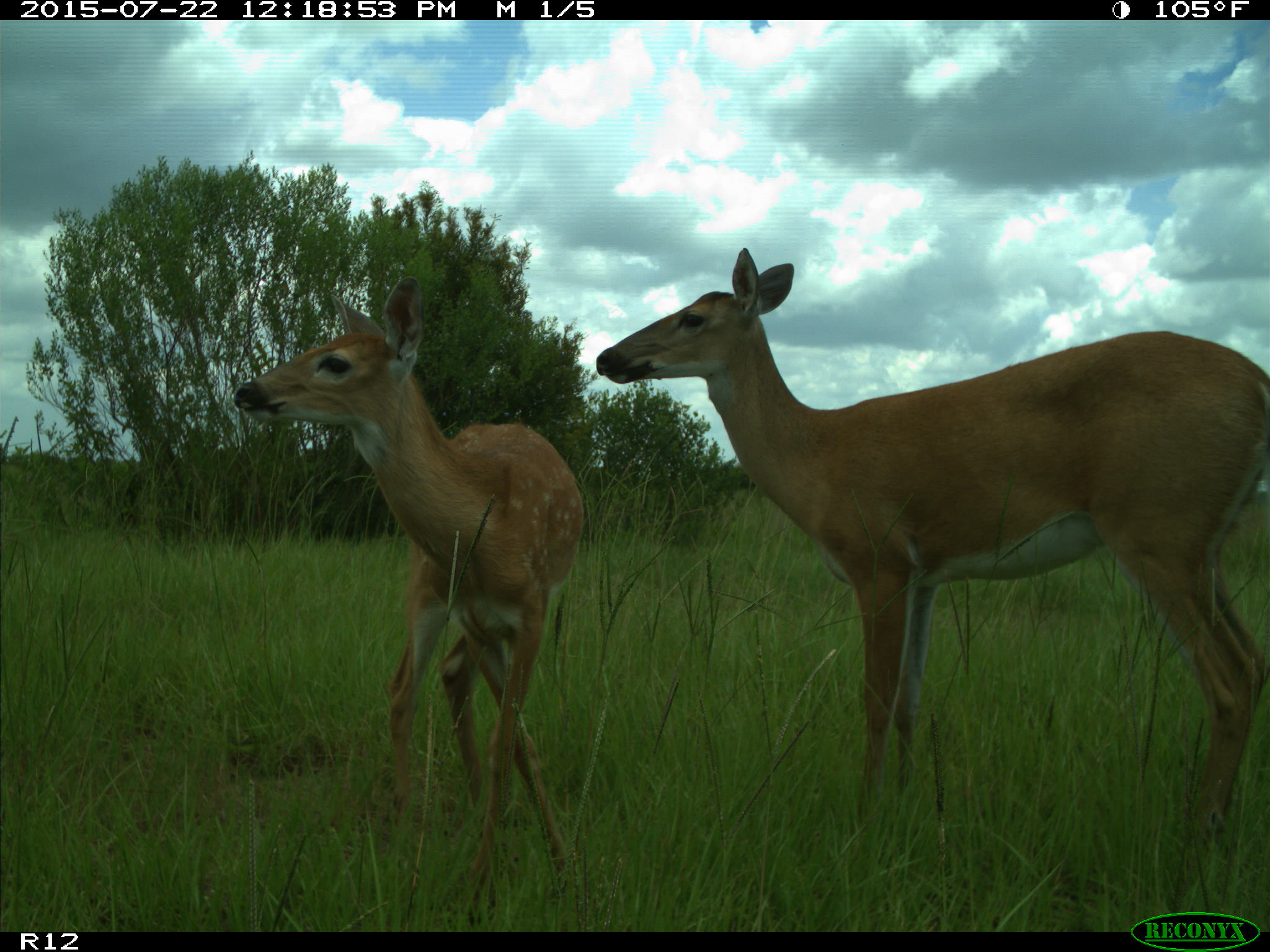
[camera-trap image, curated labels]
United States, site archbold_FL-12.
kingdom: Animalia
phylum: Chordata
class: Mammalia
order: Artiodactyla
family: Cervidae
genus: Odocoileus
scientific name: Odocoileus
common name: deer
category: unidentified deer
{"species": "unidentified deer (deer) (Odocoileus)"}